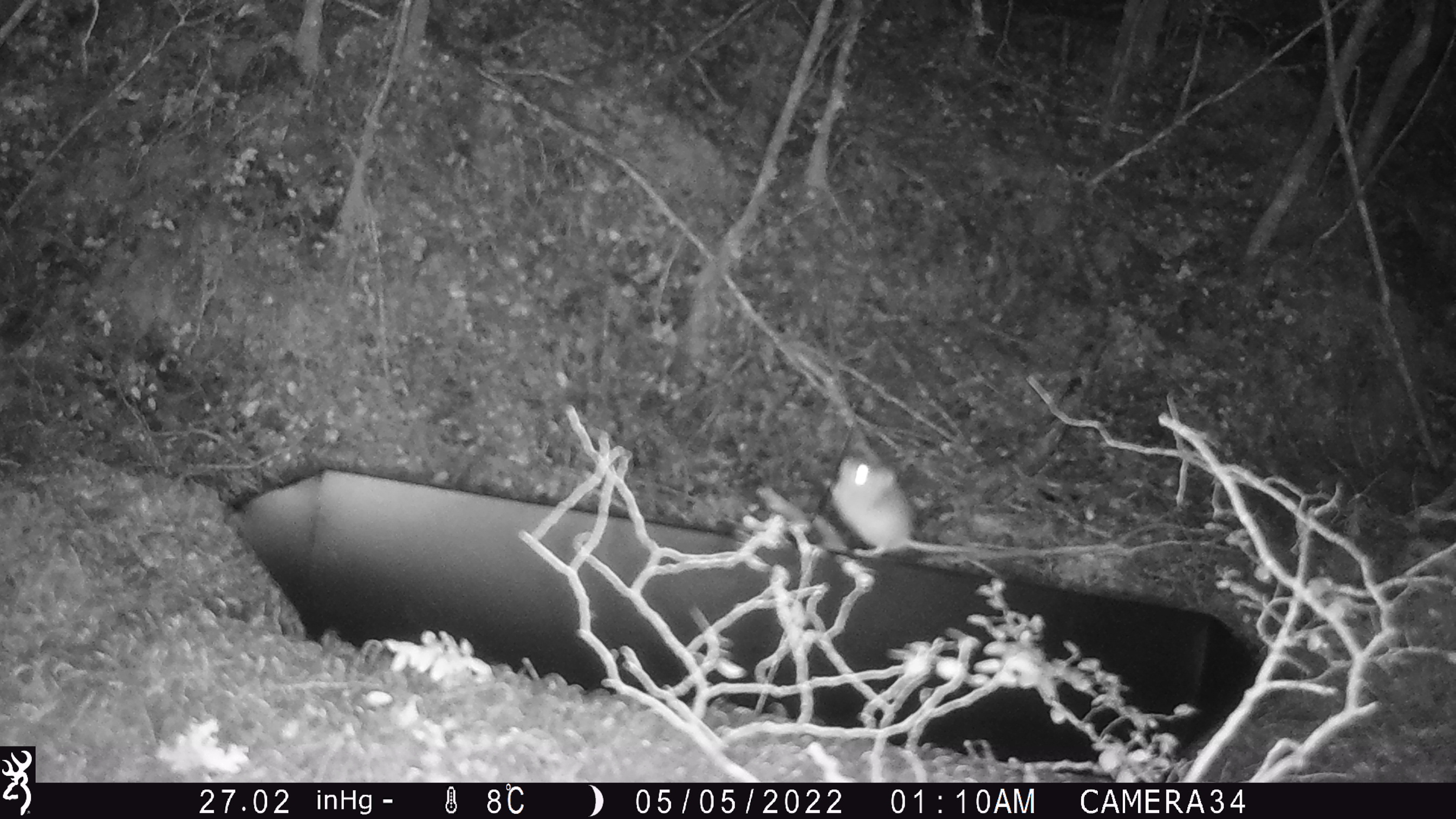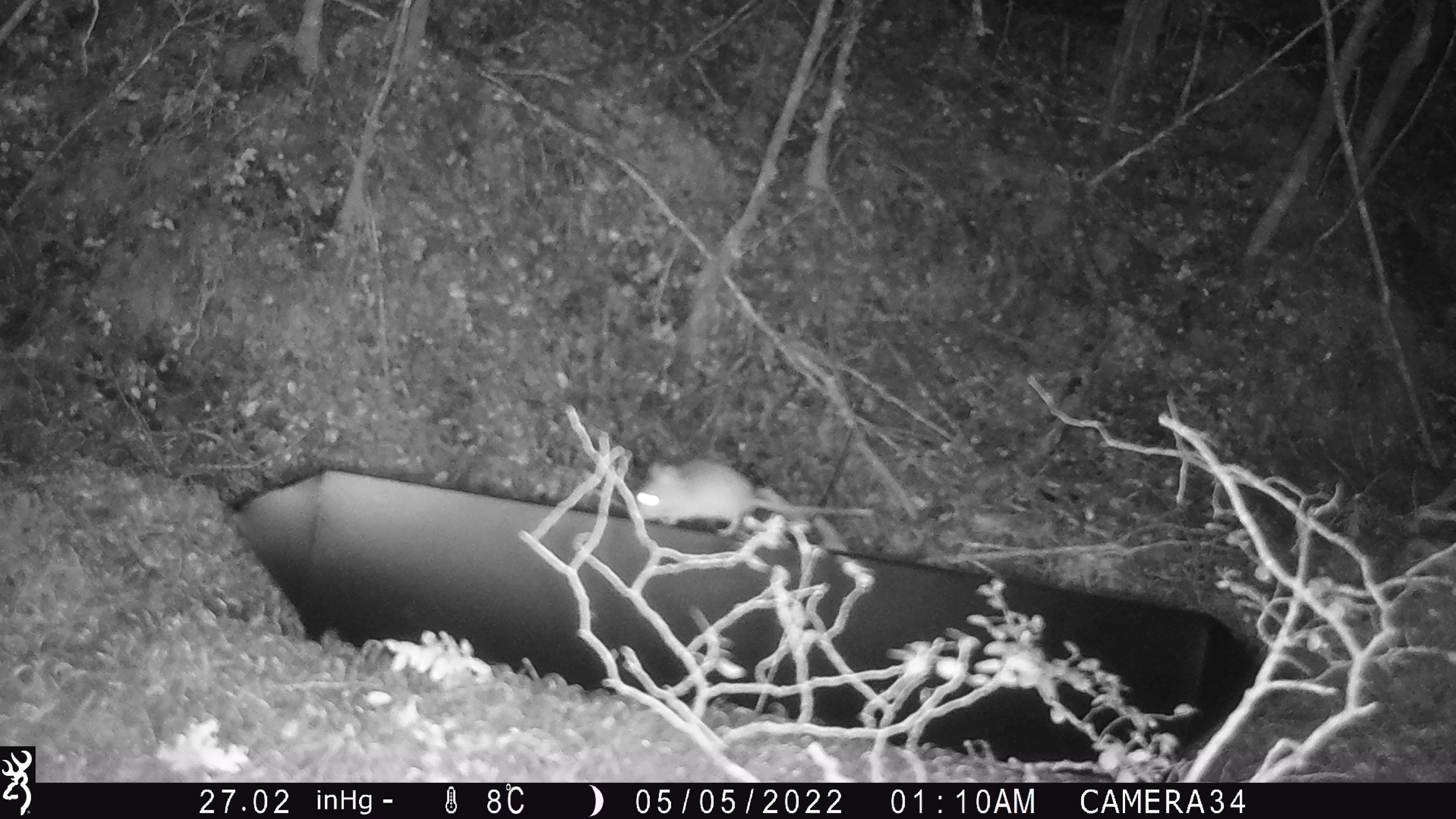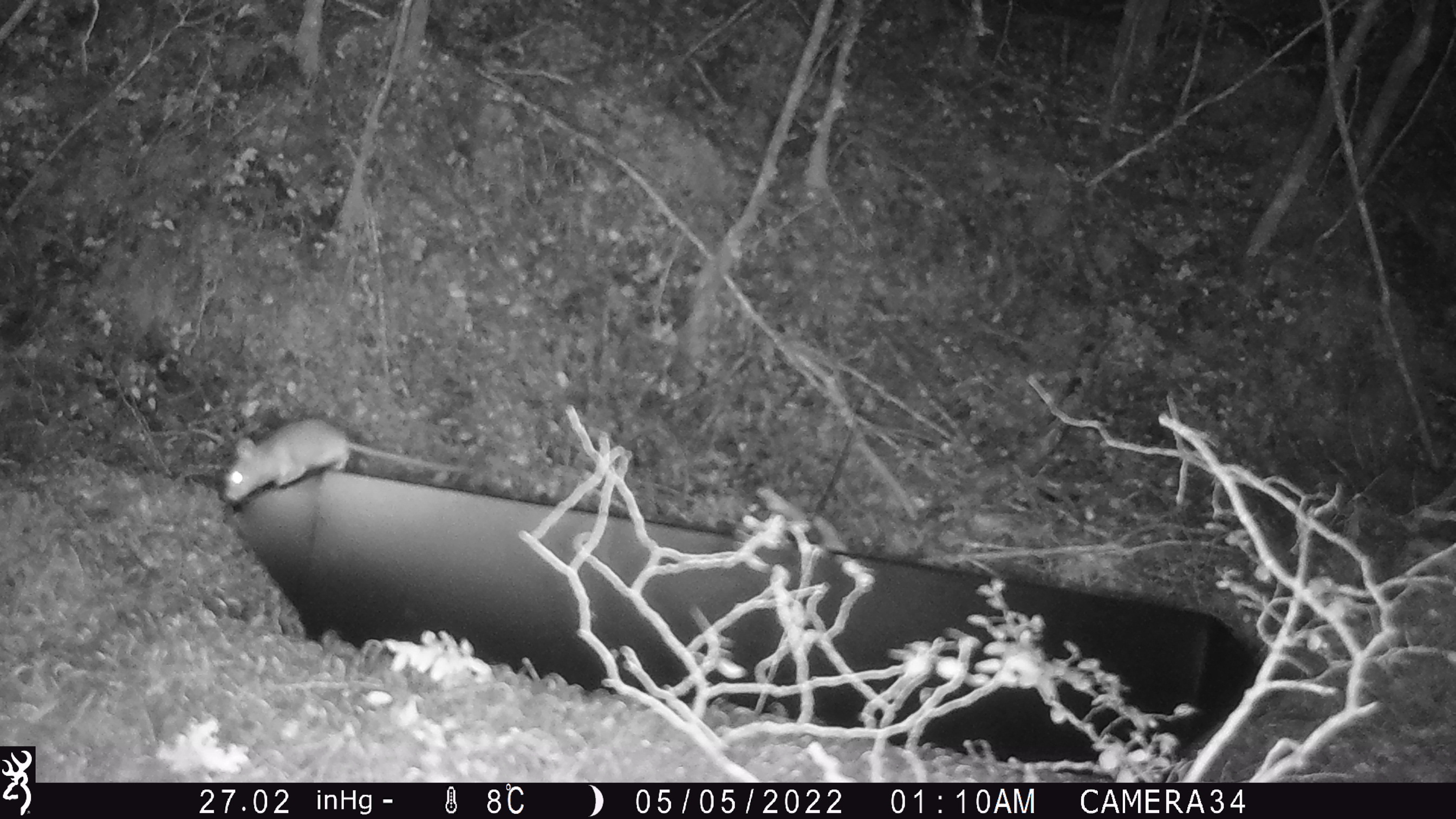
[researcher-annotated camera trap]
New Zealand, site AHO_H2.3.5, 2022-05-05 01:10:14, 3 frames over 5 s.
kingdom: Animalia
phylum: Chordata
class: Mammalia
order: Rodentia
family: Muridae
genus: Mus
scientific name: Mus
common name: mouse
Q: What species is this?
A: Mouse (Mus).